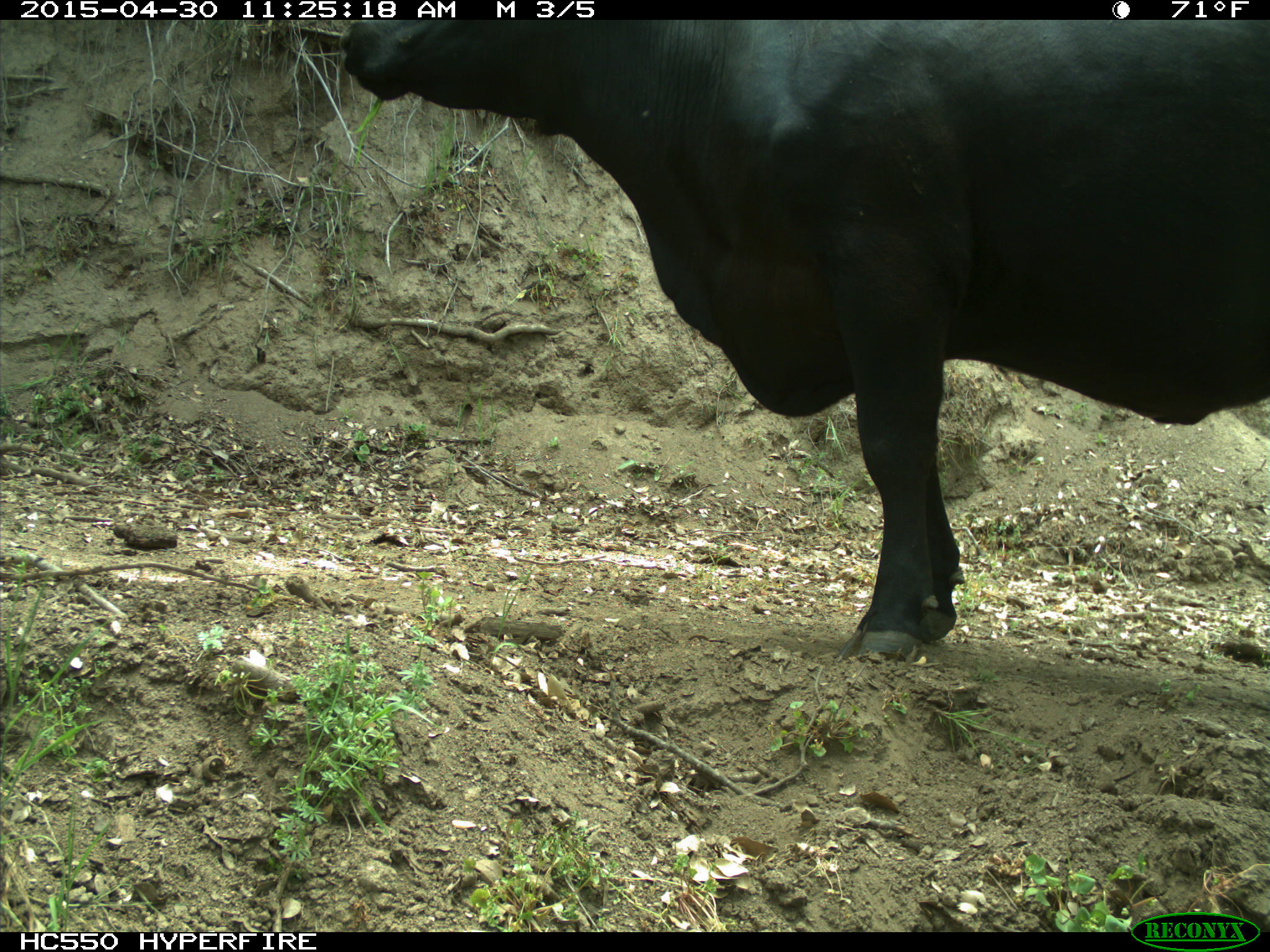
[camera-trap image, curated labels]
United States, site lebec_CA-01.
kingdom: Animalia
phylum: Chordata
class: Mammalia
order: Artiodactyla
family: Bovidae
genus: Bos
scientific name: Bos taurus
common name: domestic cow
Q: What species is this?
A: Bos taurus (domestic cow).